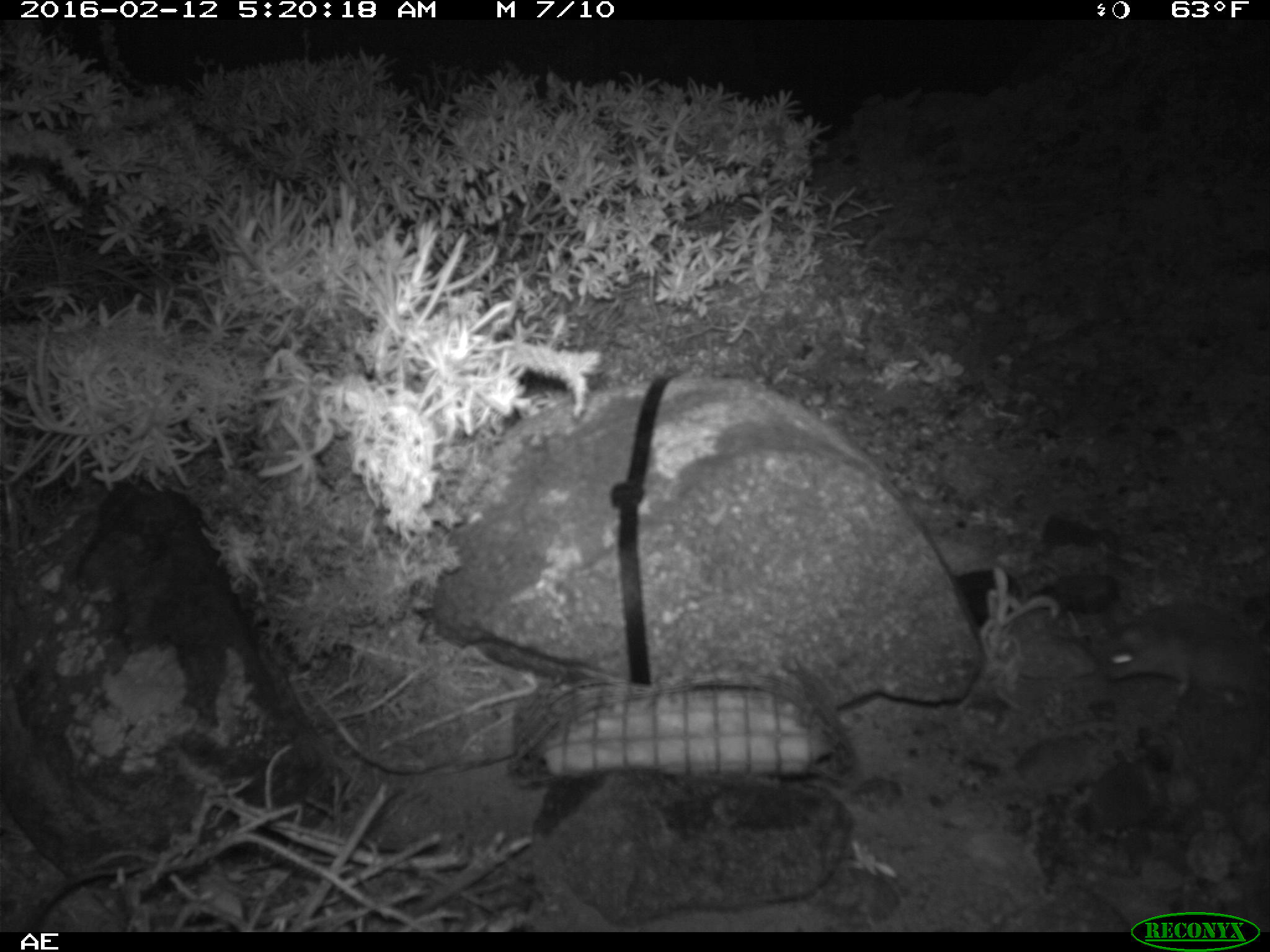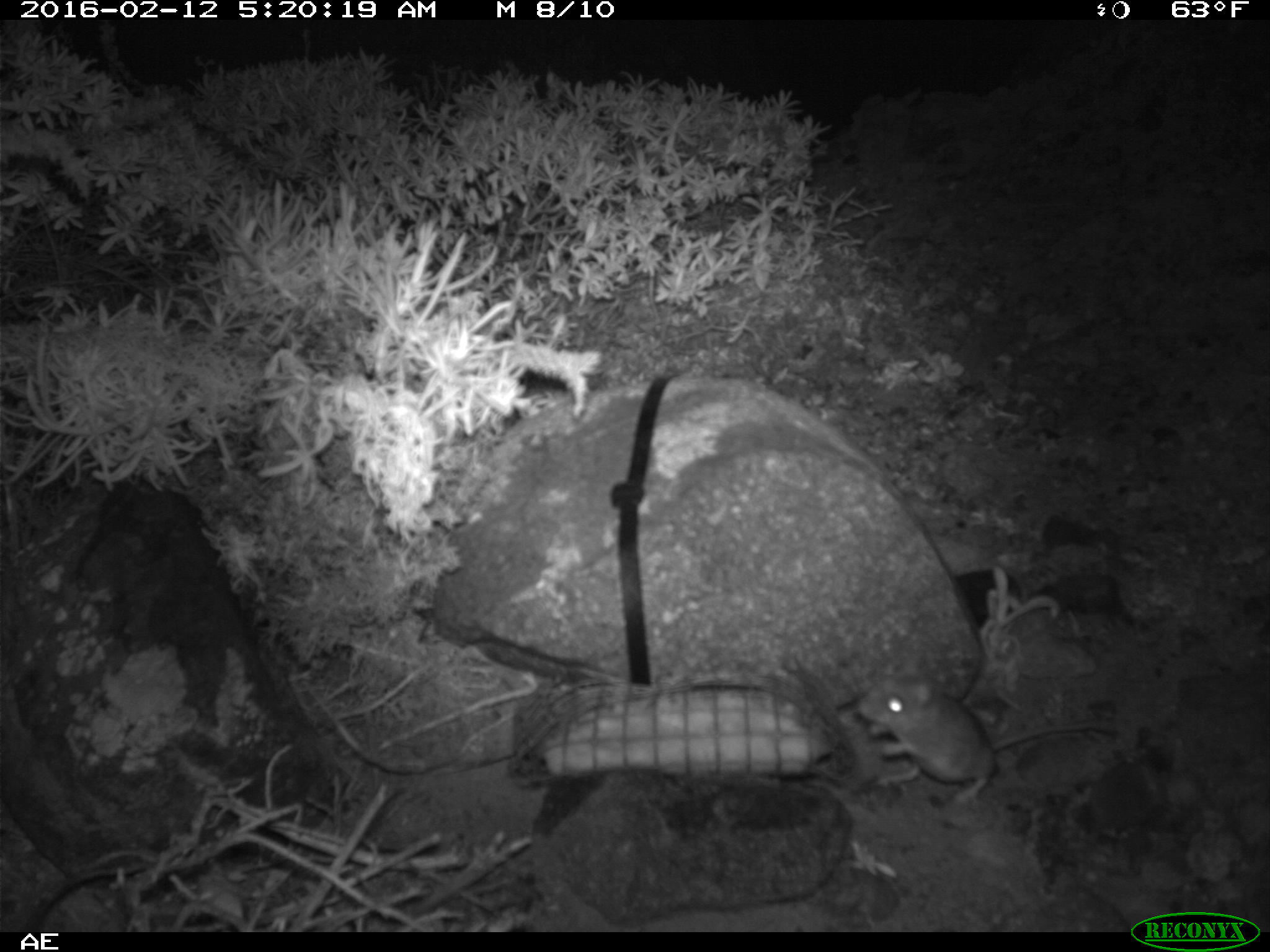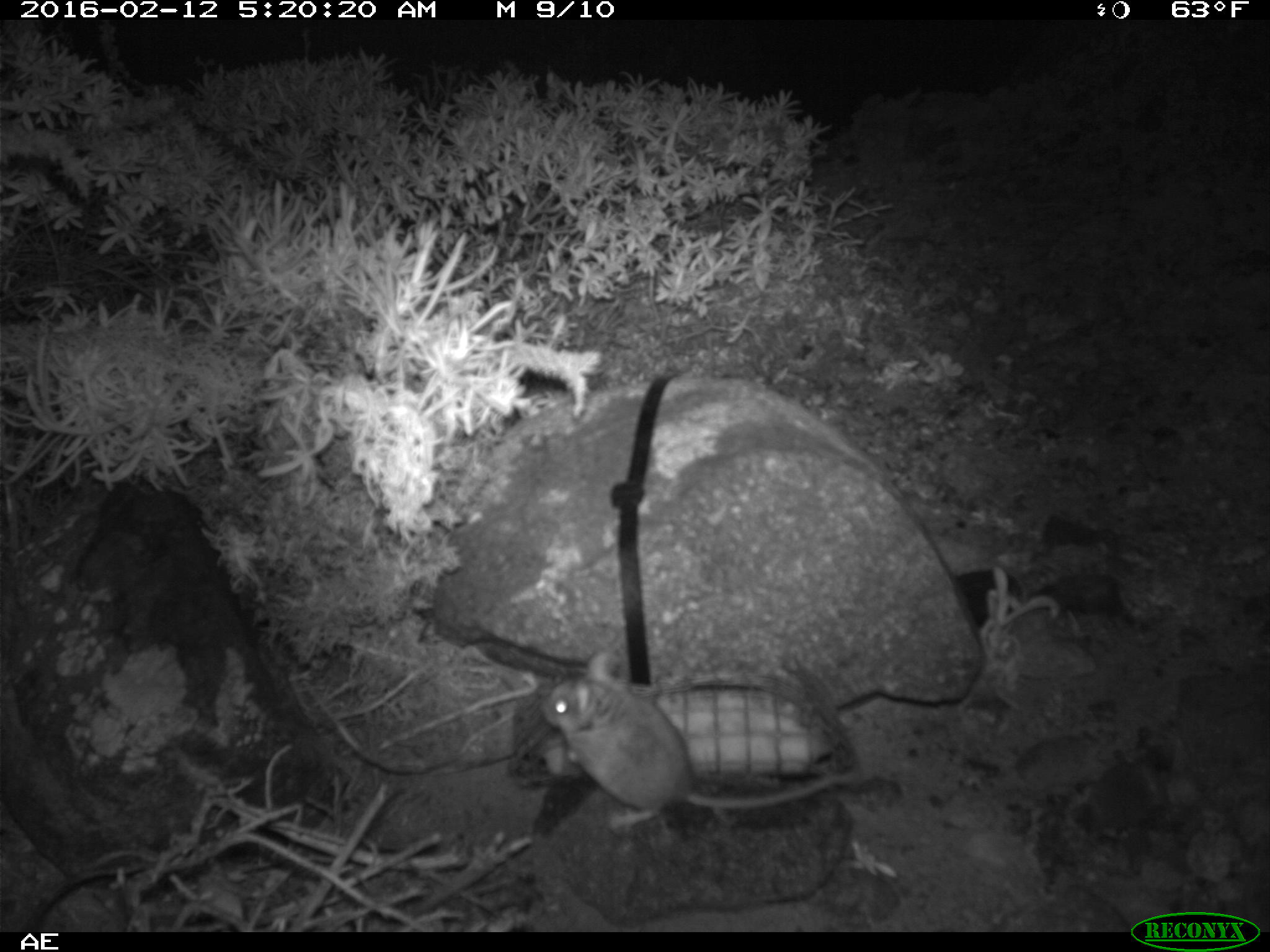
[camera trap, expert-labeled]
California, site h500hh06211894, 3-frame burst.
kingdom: Animalia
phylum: Chordata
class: Mammalia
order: Rodentia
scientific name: Rodentia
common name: rodent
Rodent (Rodentia).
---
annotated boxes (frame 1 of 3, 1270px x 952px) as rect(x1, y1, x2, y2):
rodent: rect(1096, 598, 1269, 697)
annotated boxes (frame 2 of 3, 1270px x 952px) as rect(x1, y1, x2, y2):
rodent: rect(854, 650, 1116, 796)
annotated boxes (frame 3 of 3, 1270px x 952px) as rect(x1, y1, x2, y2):
rodent: rect(539, 648, 868, 839)